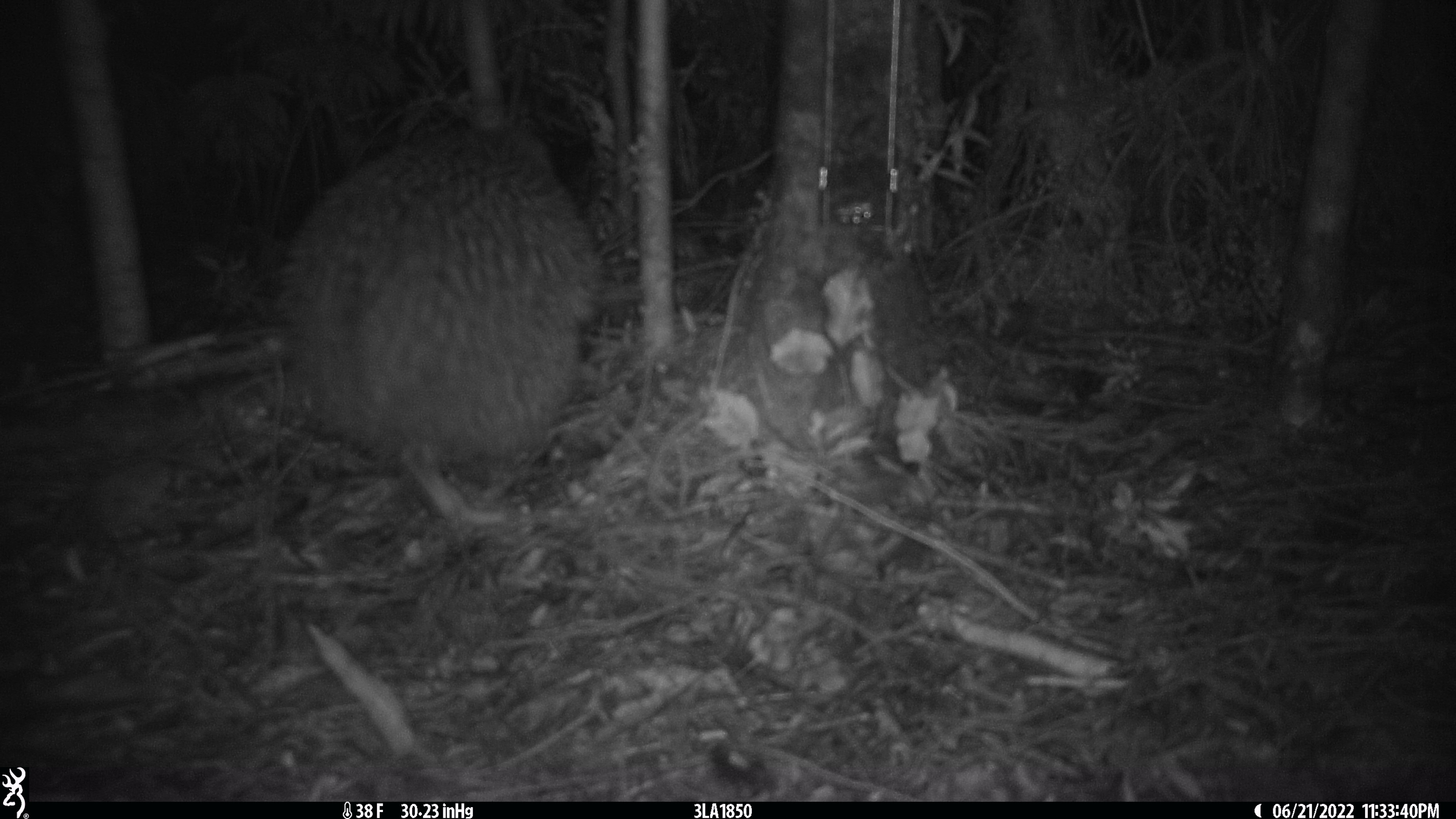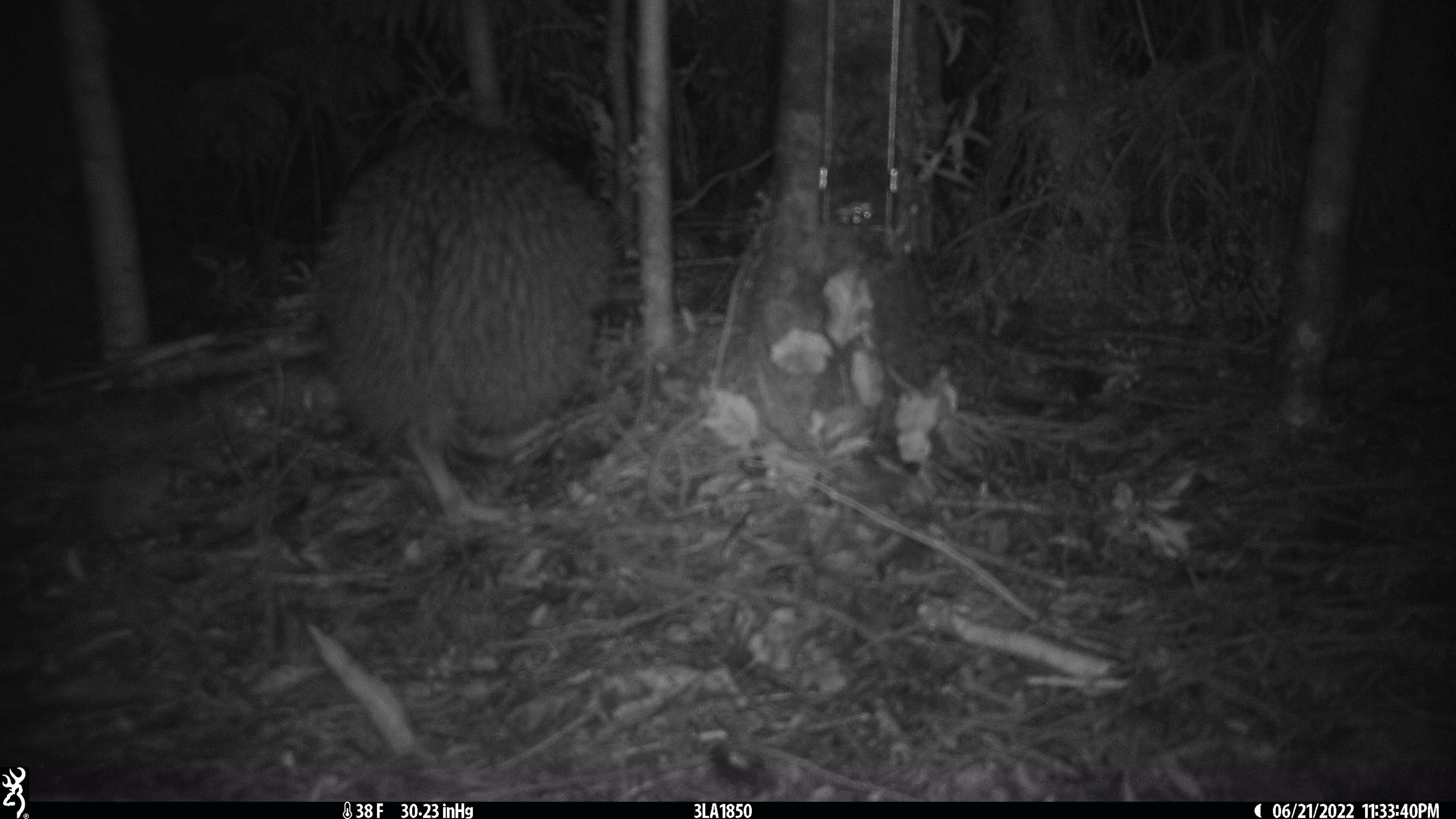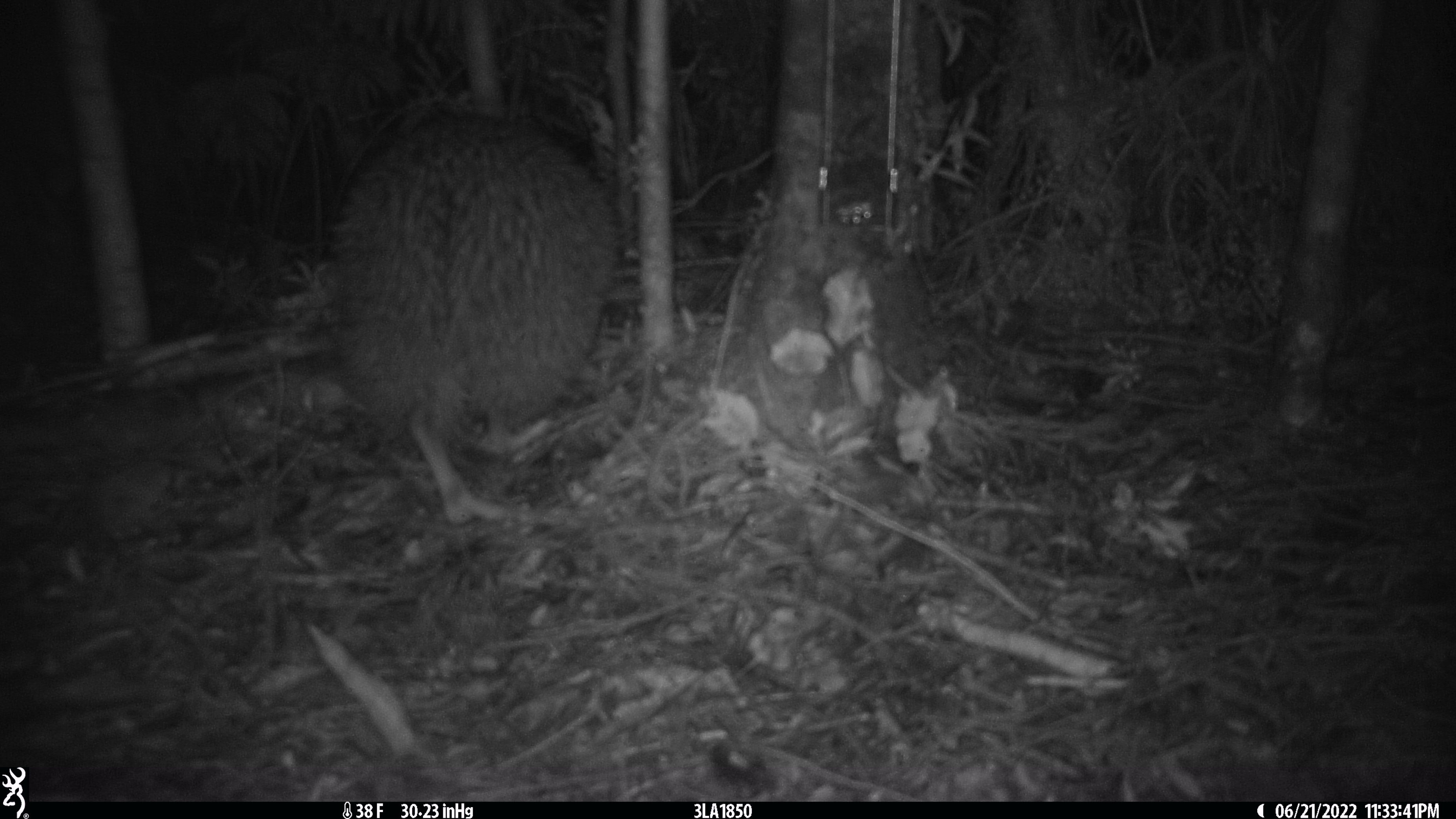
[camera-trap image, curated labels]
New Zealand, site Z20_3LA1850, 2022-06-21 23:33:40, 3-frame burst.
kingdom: Animalia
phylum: Chordata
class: Aves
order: Apterygiformes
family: Apterygidae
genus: Apteryx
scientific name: Apteryx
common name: kiwi